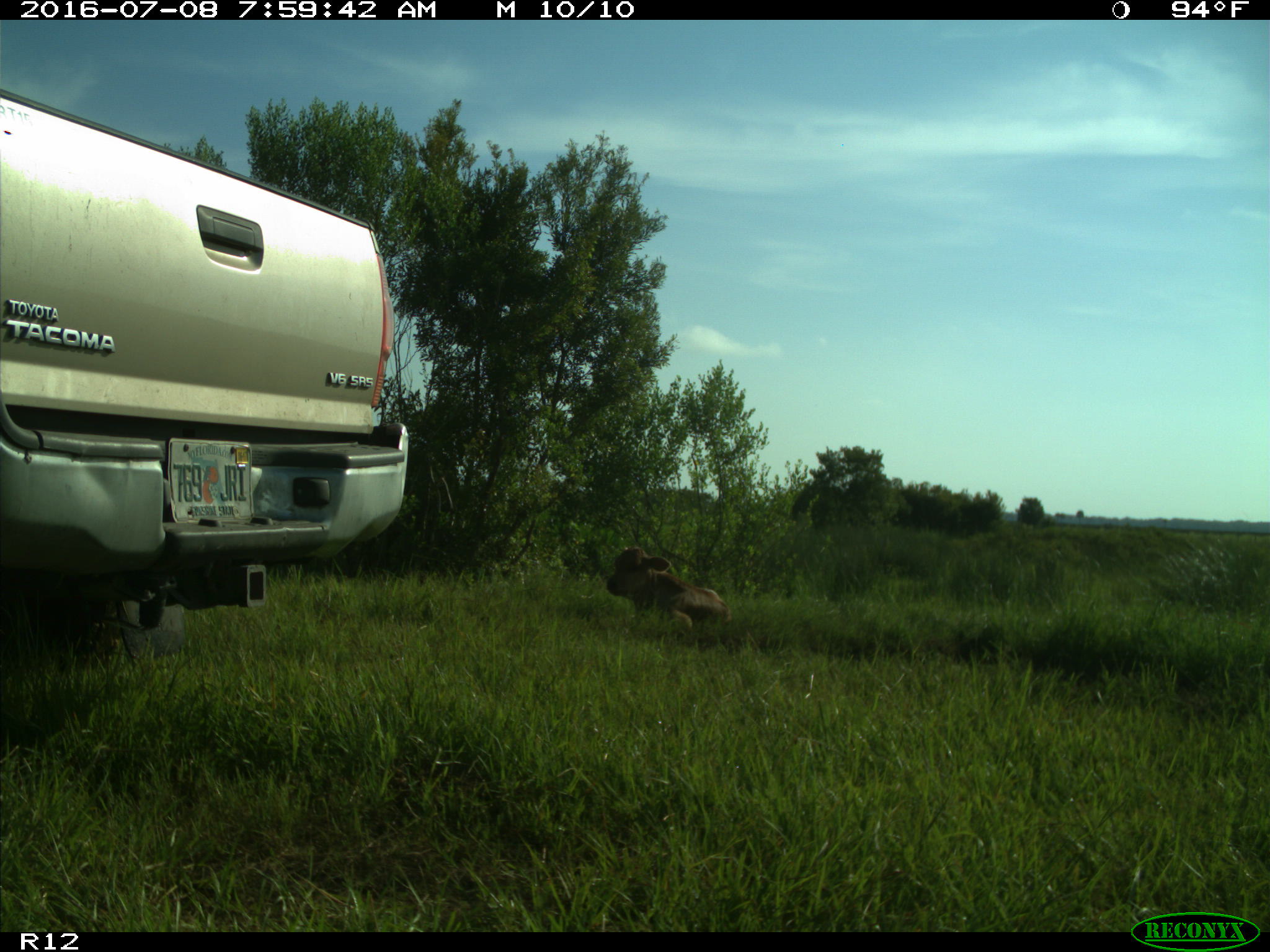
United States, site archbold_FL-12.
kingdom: Animalia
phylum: Chordata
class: Mammalia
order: Artiodactyla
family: Bovidae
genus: Bos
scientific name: Bos taurus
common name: domestic cow